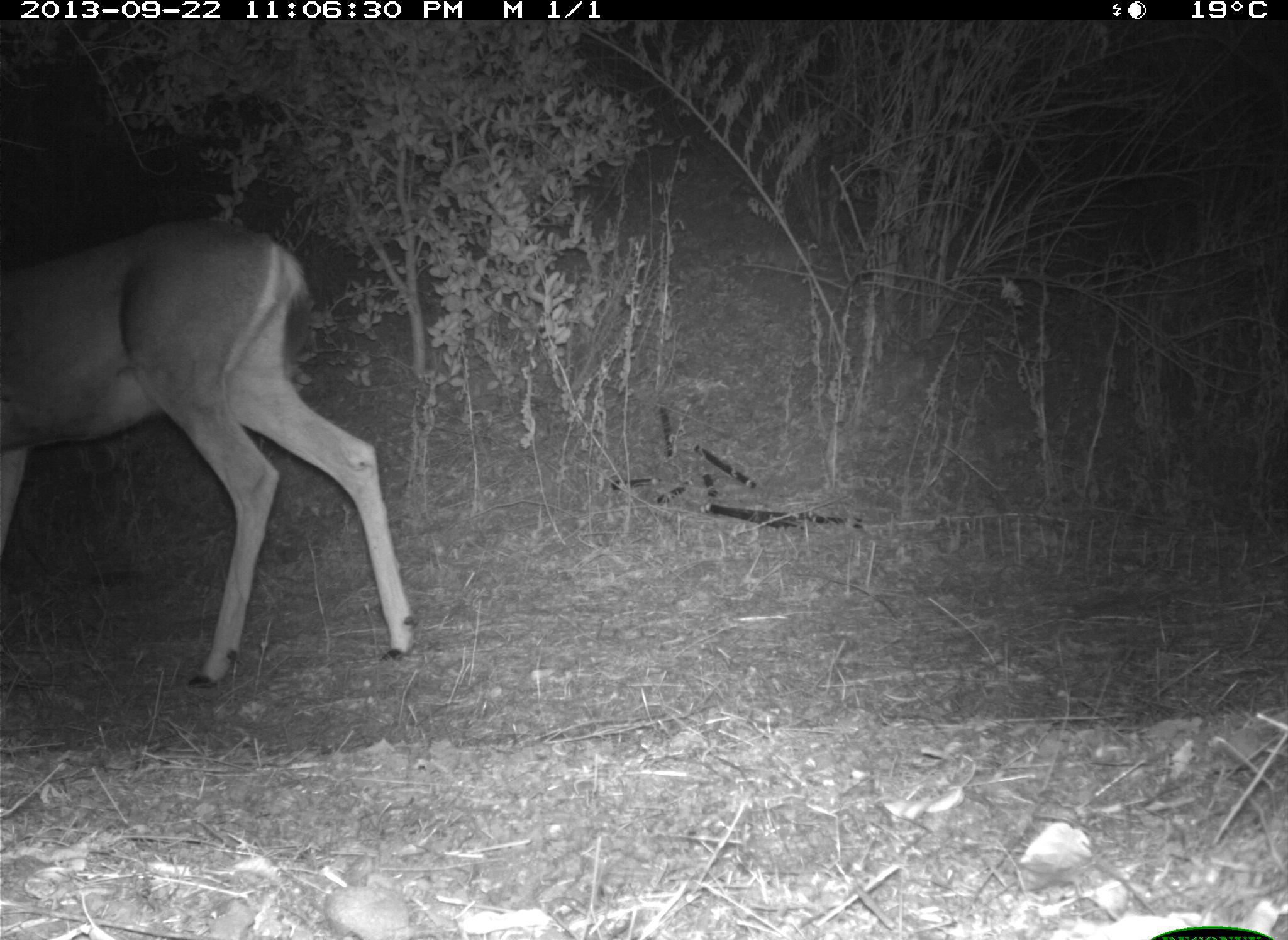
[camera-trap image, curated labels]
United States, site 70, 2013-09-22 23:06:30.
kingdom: Animalia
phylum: Chordata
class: Mammalia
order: Artiodactyla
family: Cervidae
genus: Odocoileus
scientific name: Odocoileus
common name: deer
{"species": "deer (Odocoileus)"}